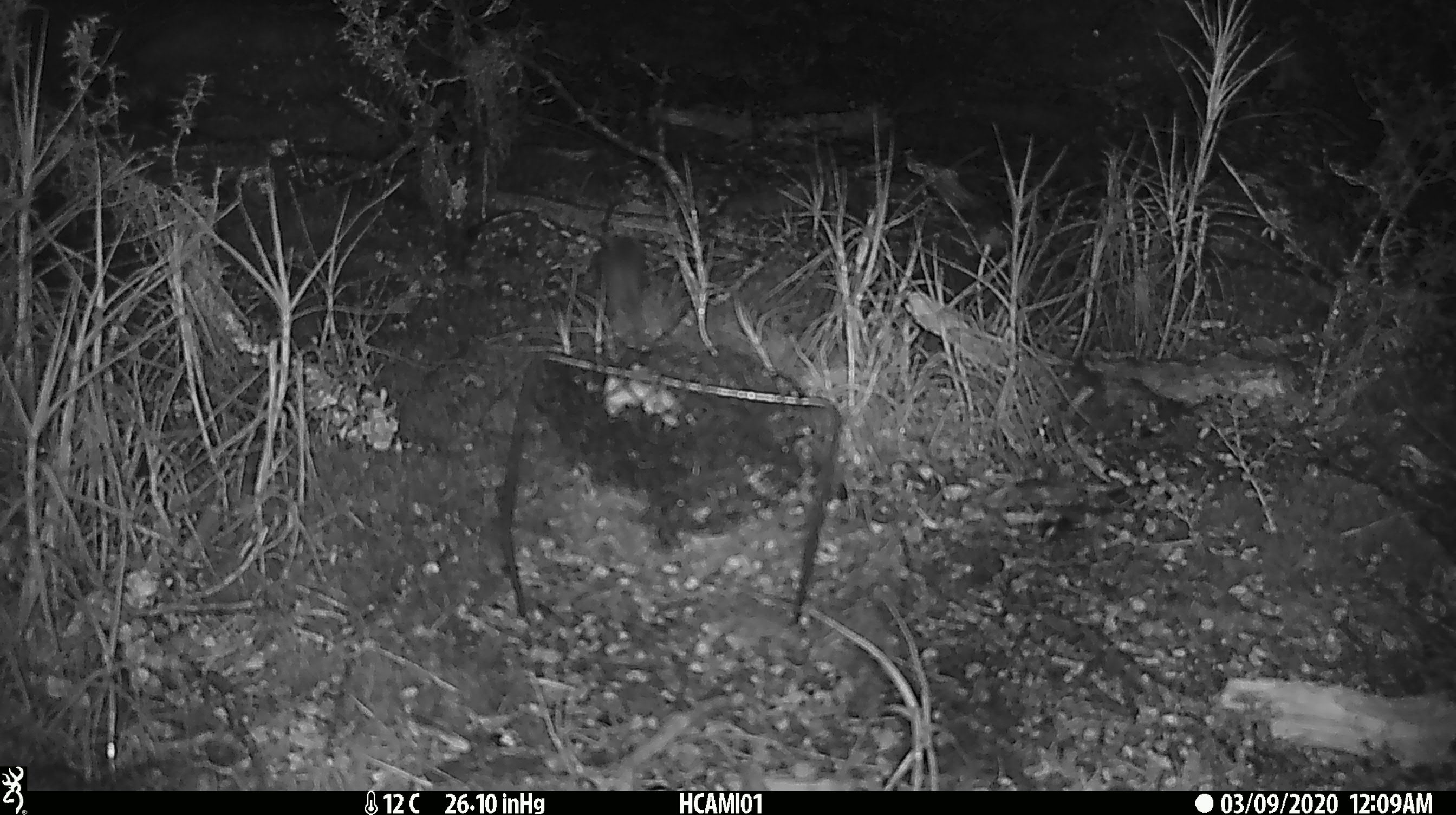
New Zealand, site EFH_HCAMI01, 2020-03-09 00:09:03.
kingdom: Animalia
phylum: Chordata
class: Mammalia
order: Rodentia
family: Muridae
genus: Mus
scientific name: Mus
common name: mouse